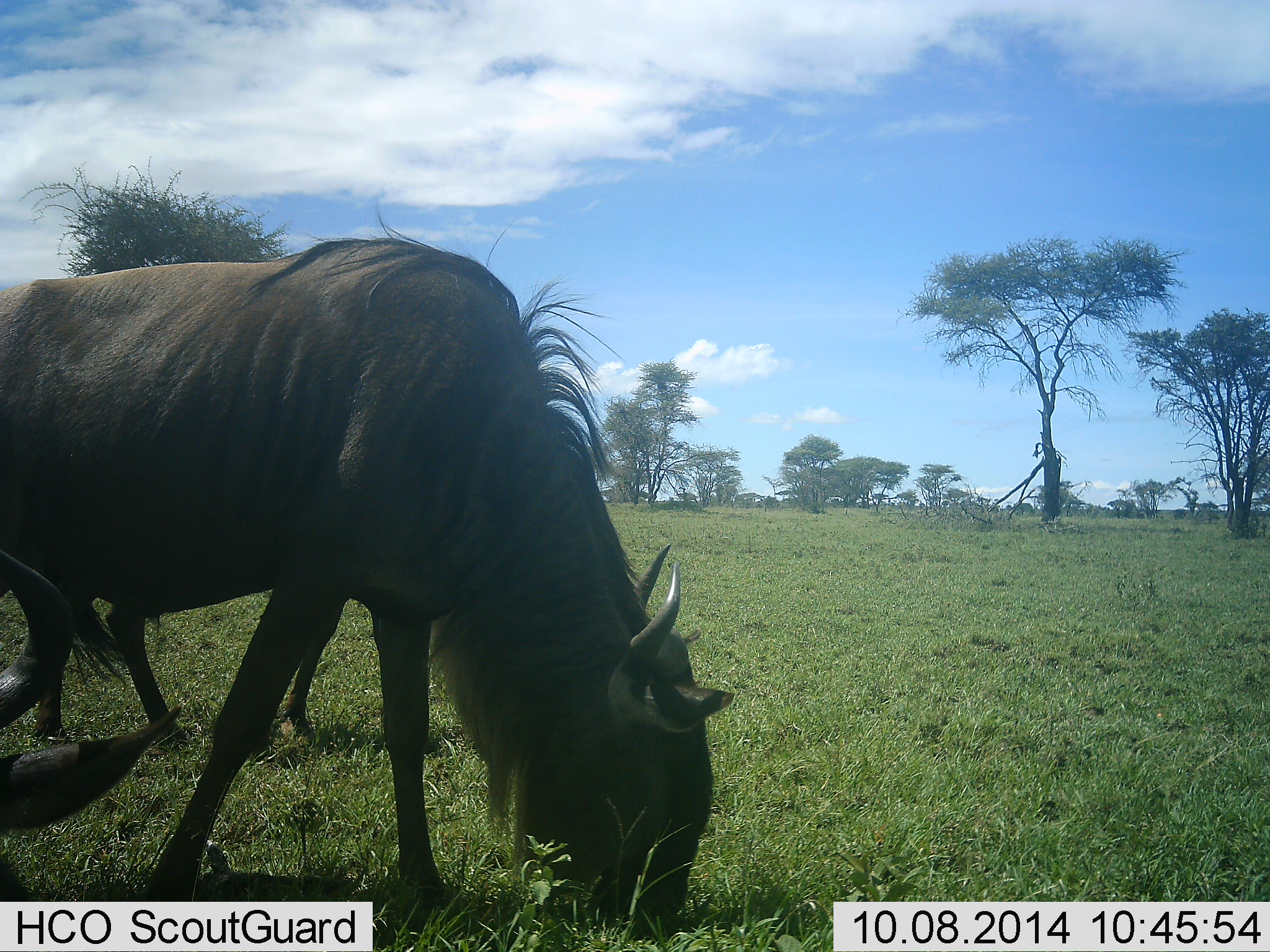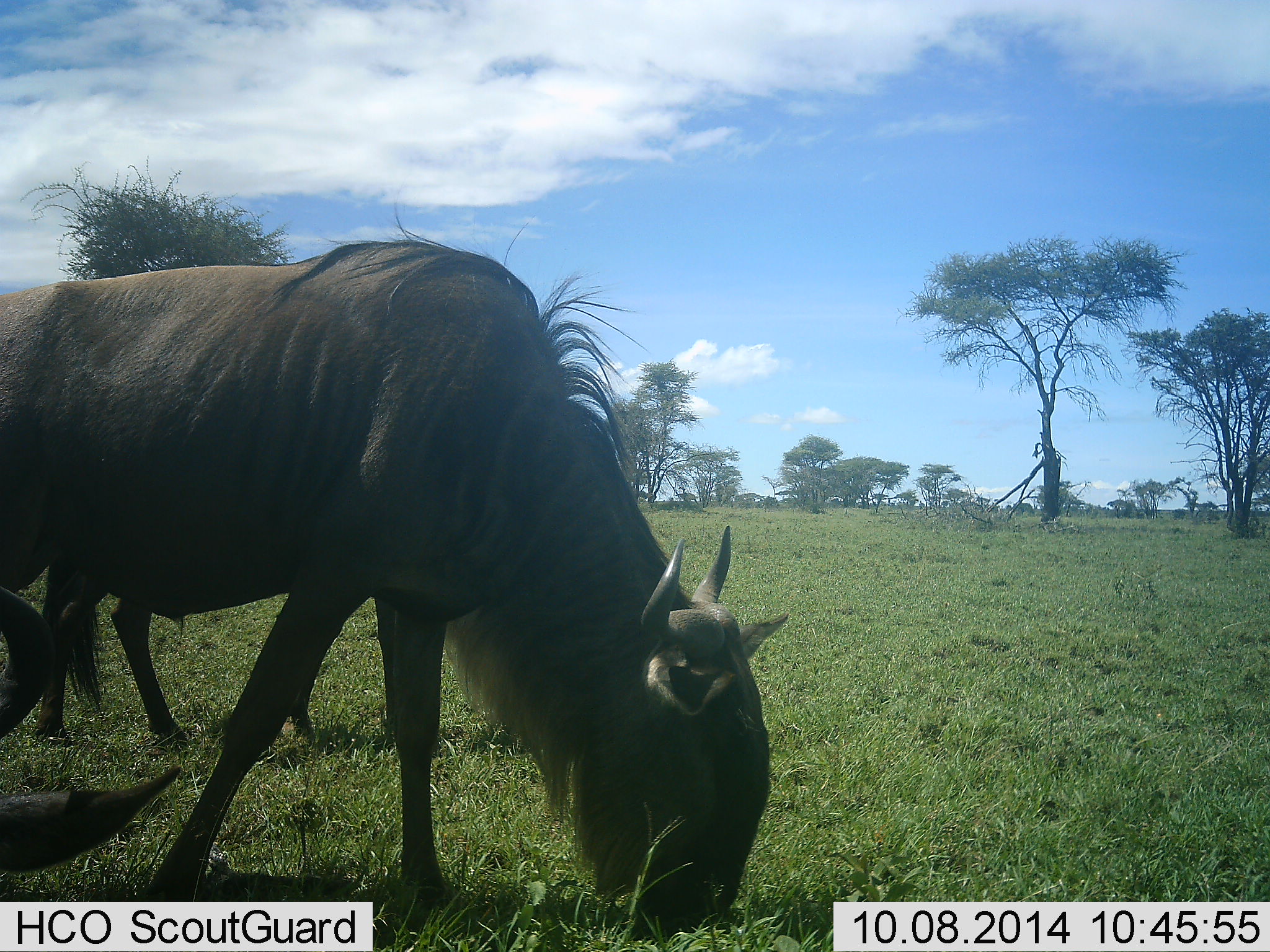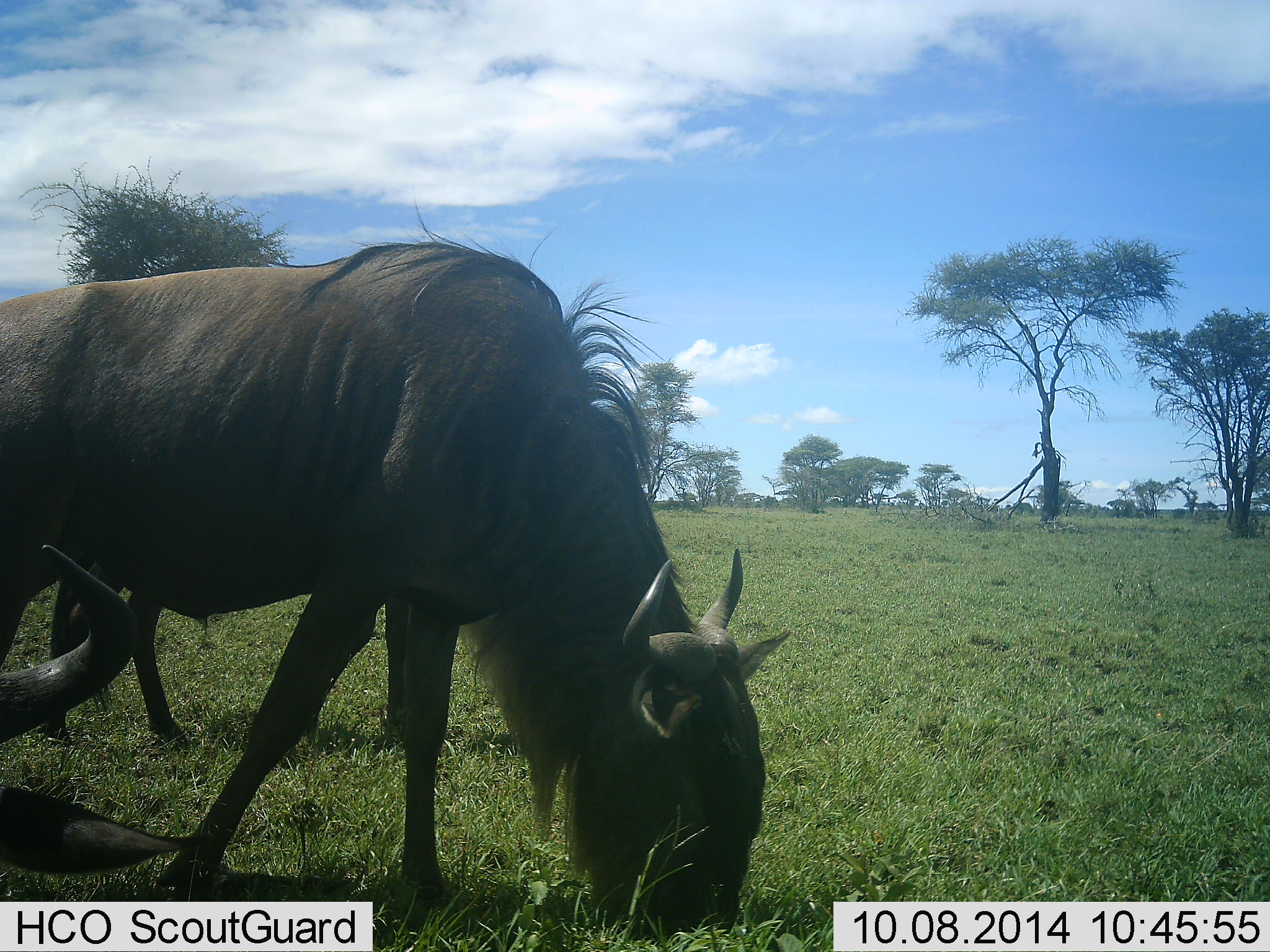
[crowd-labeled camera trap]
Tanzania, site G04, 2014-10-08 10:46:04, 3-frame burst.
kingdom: Animalia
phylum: Chordata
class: Mammalia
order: Artiodactyla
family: Bovidae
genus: Connochaetes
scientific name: Connochaetes taurinus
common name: blue wildebeest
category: wildebeest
Wildebeest (blue wildebeest) (Connochaetes taurinus), count 2. Behavior (volunteer vote fractions): standing 50%, resting 10%, moving 0%, interacting 0%. Young present (vote fraction): 0%. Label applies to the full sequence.